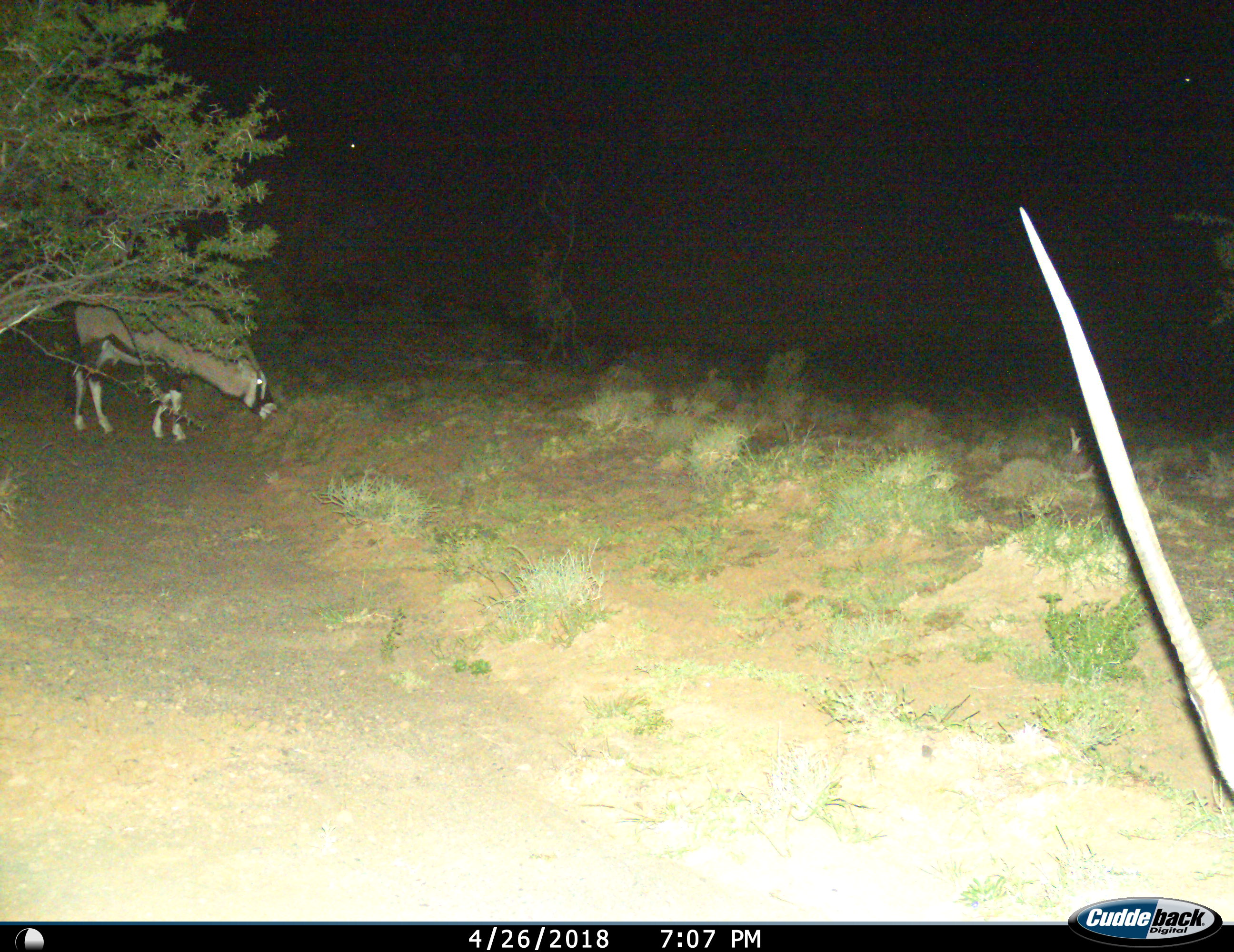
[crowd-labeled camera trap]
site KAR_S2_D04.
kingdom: Animalia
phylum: Chordata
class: Mammalia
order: Artiodactyla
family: Bovidae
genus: Oryx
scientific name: Oryx gazella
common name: gemsbok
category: oryx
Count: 2.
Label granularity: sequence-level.